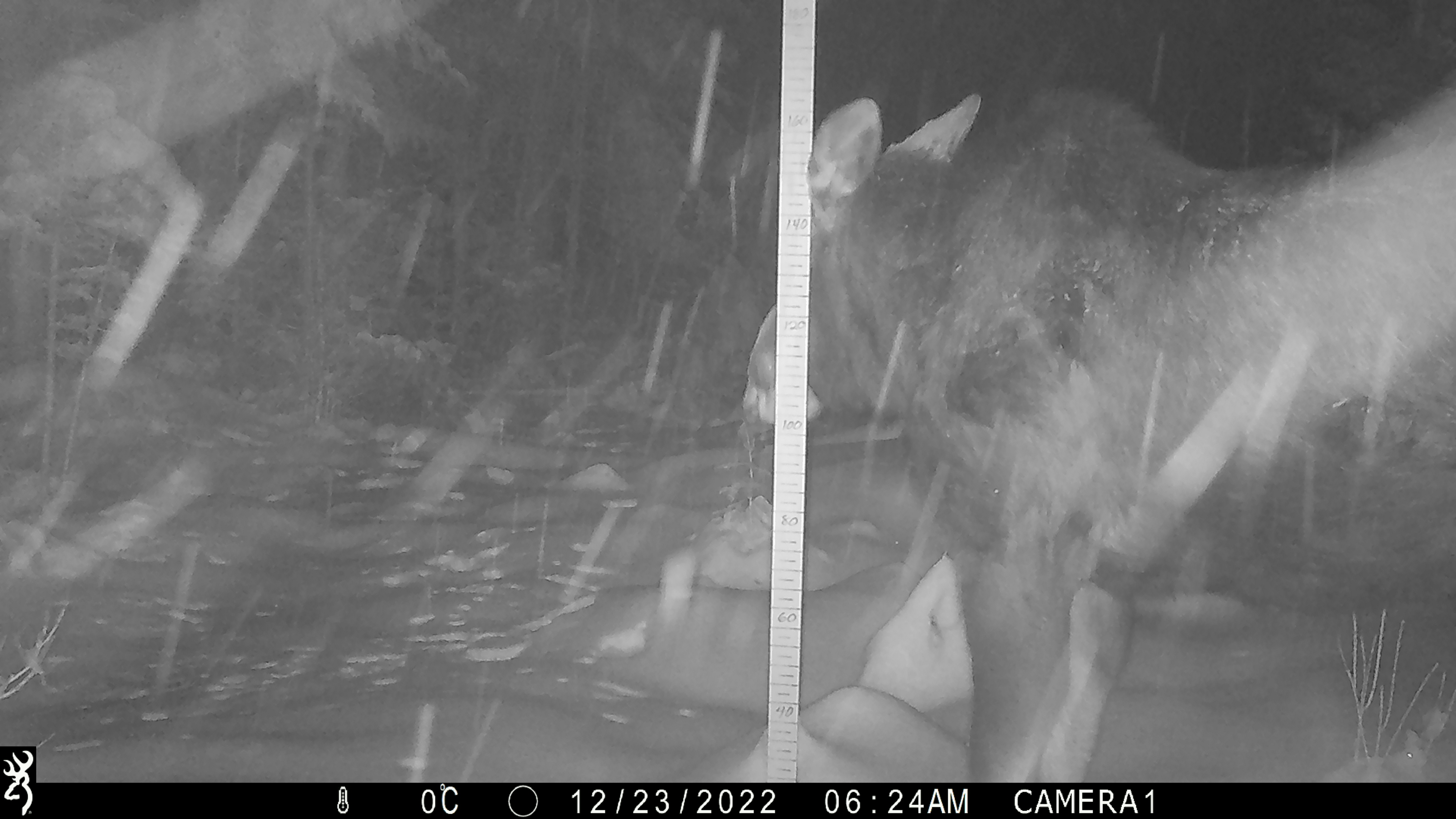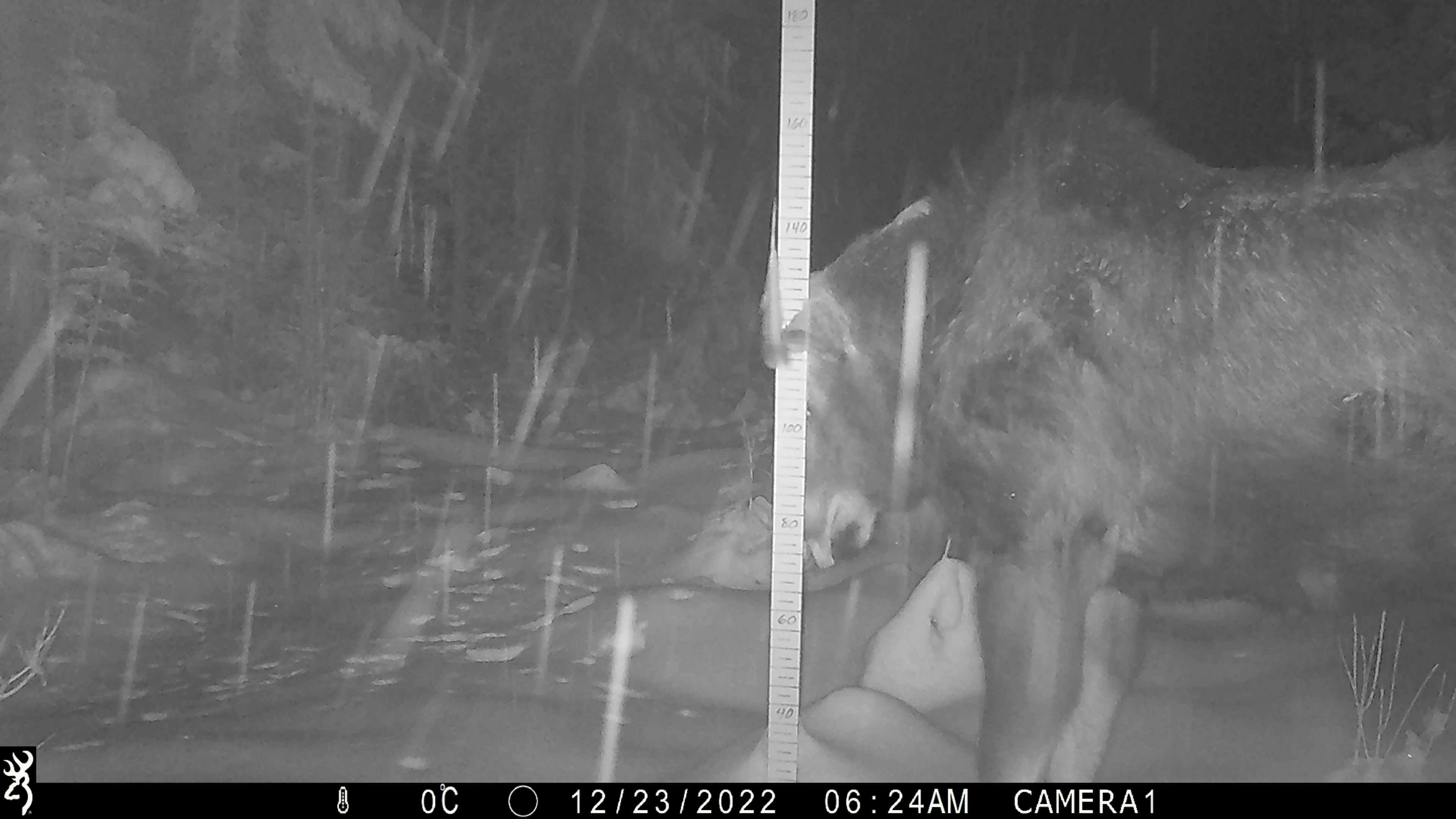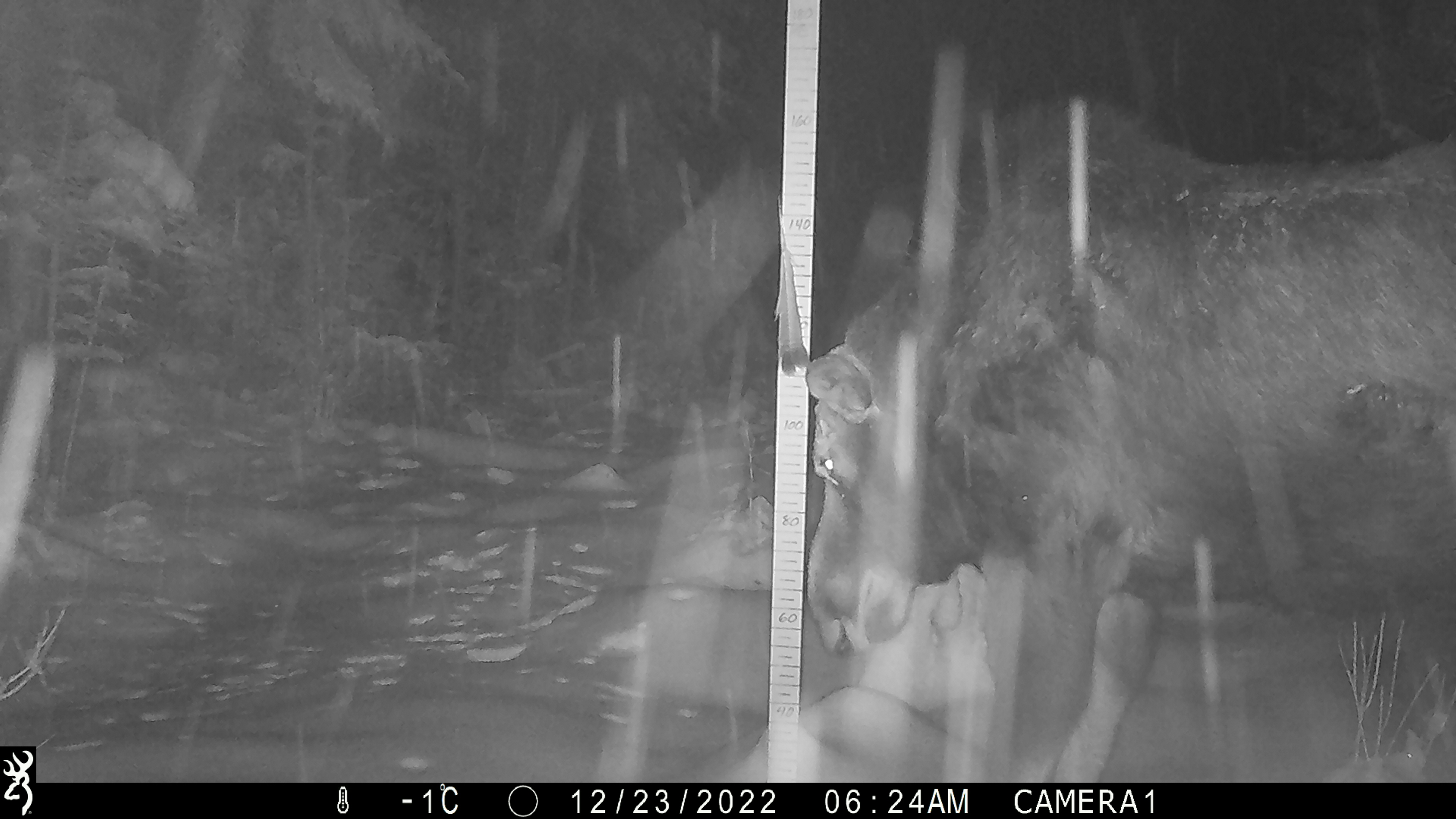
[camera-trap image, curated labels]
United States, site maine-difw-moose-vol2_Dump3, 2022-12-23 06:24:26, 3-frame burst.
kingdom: Animalia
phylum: Chordata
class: Mammalia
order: Artiodactyla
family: Cervidae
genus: Alces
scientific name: Alces alces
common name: moose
Moose (Alces alces).